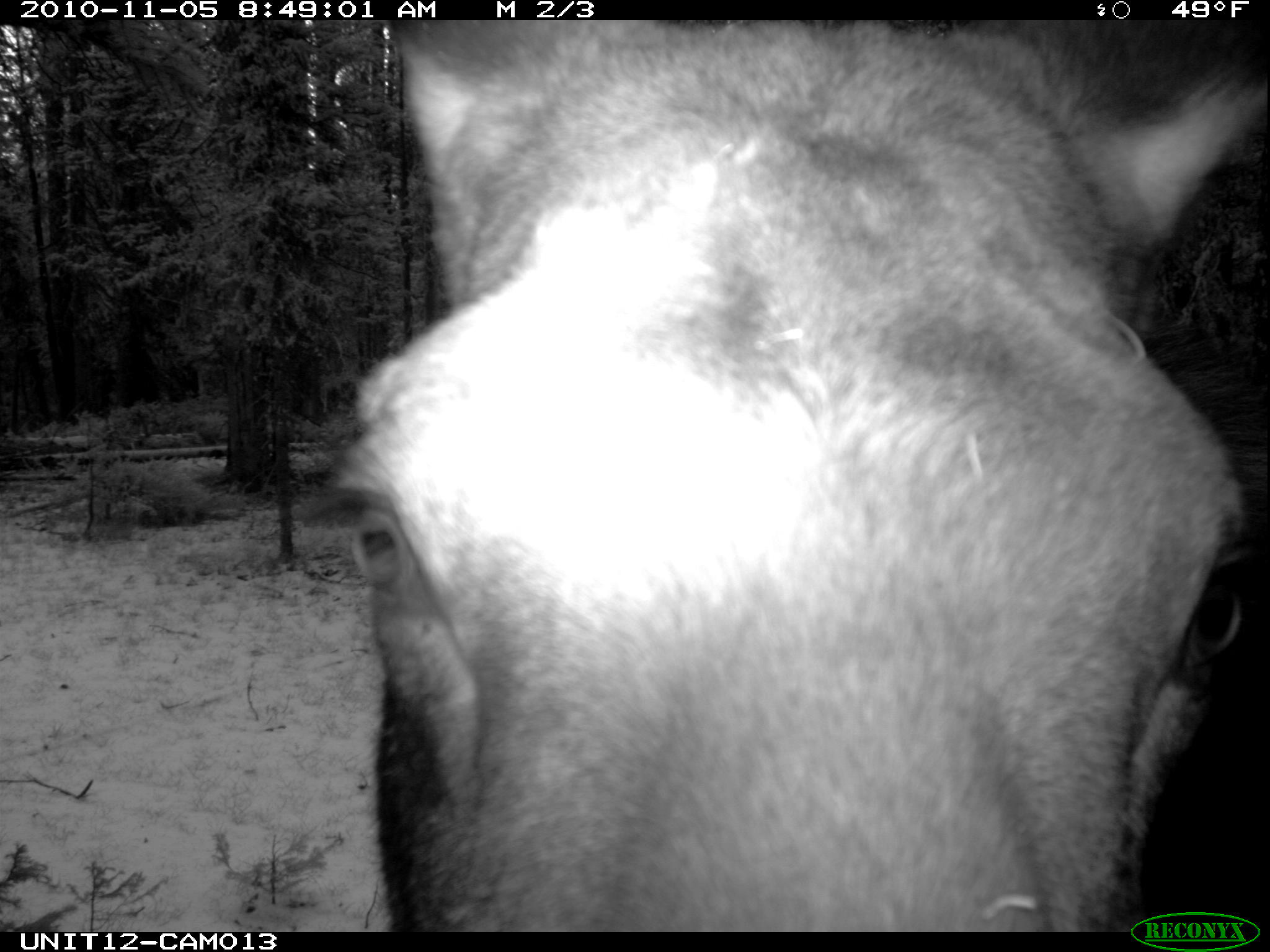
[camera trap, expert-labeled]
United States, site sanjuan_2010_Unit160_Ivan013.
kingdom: Animalia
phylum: Chordata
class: Mammalia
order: Artiodactyla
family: Cervidae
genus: Alces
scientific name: Alces alces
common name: moose